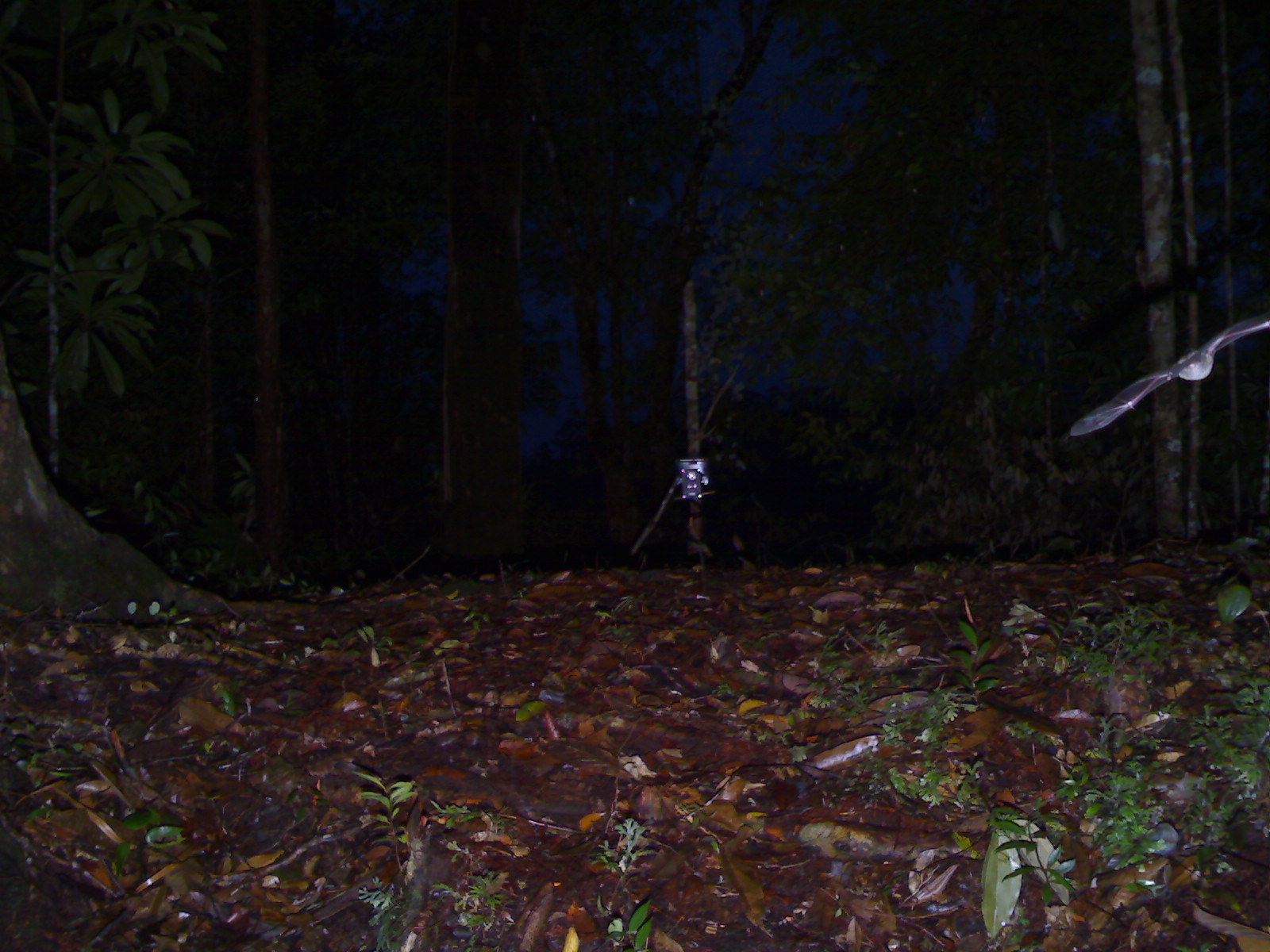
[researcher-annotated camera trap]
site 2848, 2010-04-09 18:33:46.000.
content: unidentified animal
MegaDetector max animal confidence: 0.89